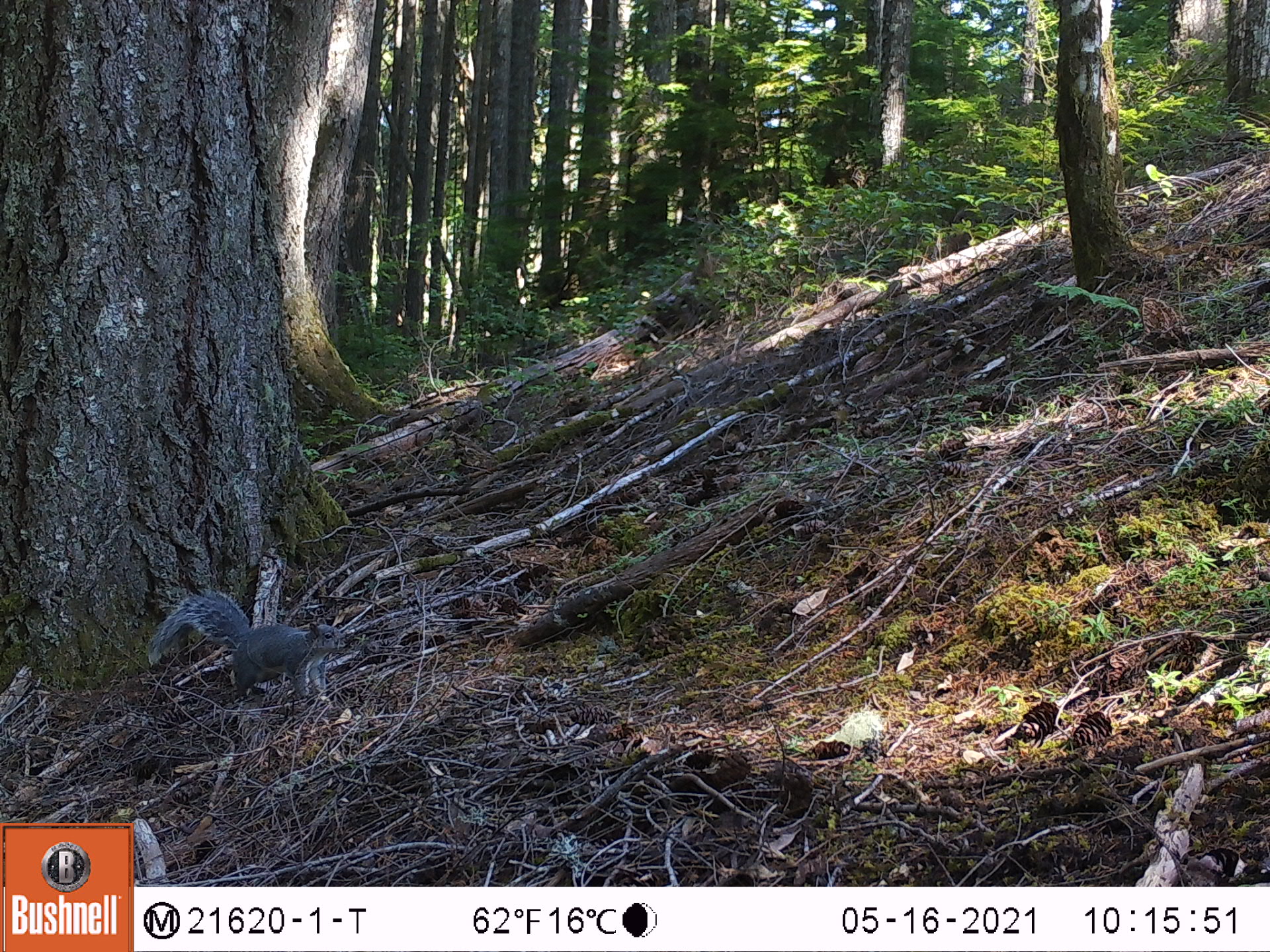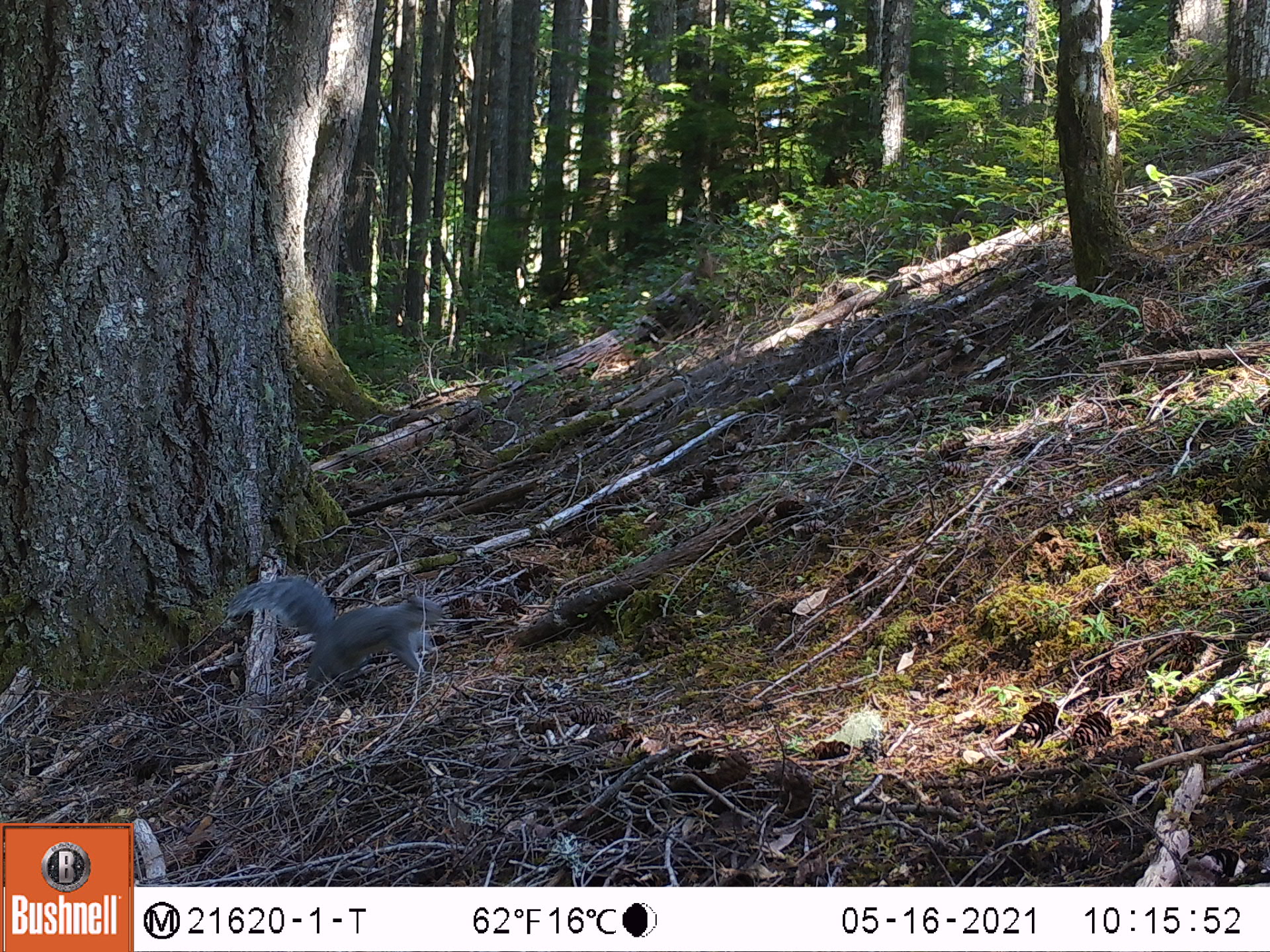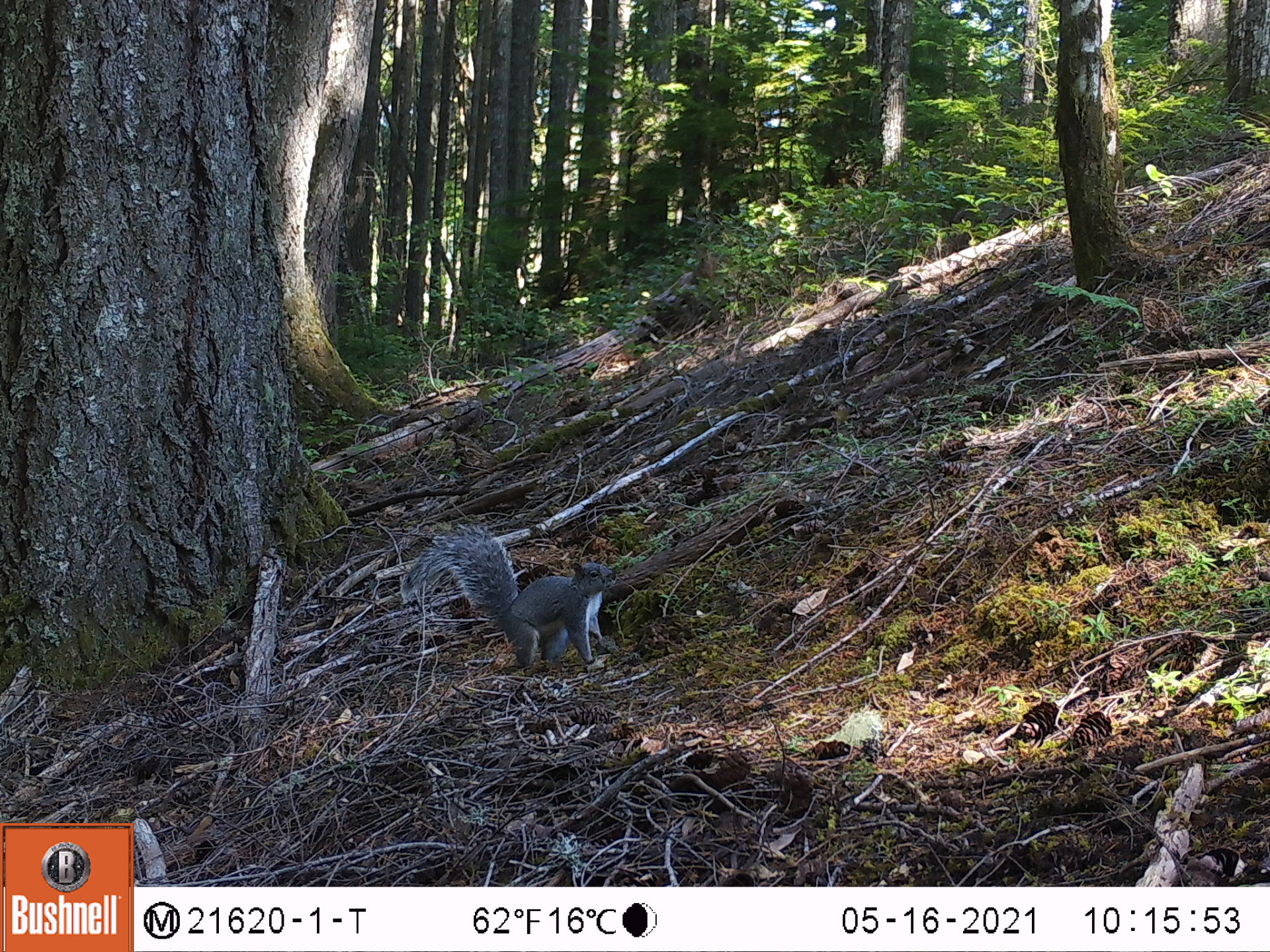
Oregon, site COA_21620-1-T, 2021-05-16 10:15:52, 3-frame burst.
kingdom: Animalia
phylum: Chordata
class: Mammalia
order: Rodentia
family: Sciuridae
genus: Sciurus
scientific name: Sciurus griseus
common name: western gray squirrel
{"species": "western gray squirrel (Sciurus griseus)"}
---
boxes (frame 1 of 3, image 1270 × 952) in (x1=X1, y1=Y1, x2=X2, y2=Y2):
western gray squirrel: (x1=134, y1=577, x2=364, y2=725)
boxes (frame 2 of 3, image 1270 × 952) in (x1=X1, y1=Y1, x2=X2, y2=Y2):
western gray squirrel: (x1=214, y1=558, x2=464, y2=715)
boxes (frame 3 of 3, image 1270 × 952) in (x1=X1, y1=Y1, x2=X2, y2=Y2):
western gray squirrel: (x1=391, y1=505, x2=638, y2=691)